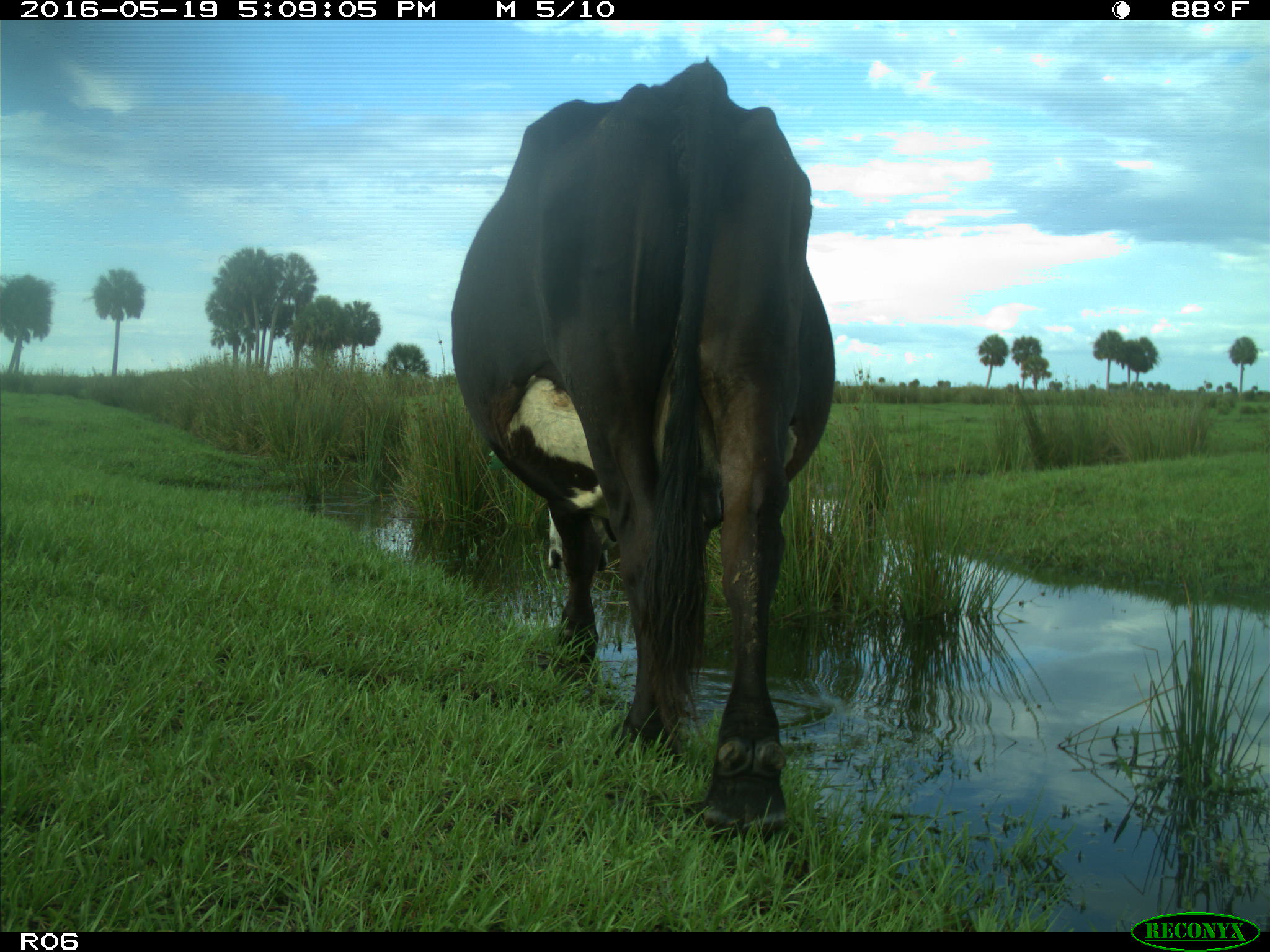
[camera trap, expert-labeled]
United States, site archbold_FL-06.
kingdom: Animalia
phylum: Chordata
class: Mammalia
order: Artiodactyla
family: Bovidae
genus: Bos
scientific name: Bos taurus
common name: domestic cow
Bos taurus (domestic cow).